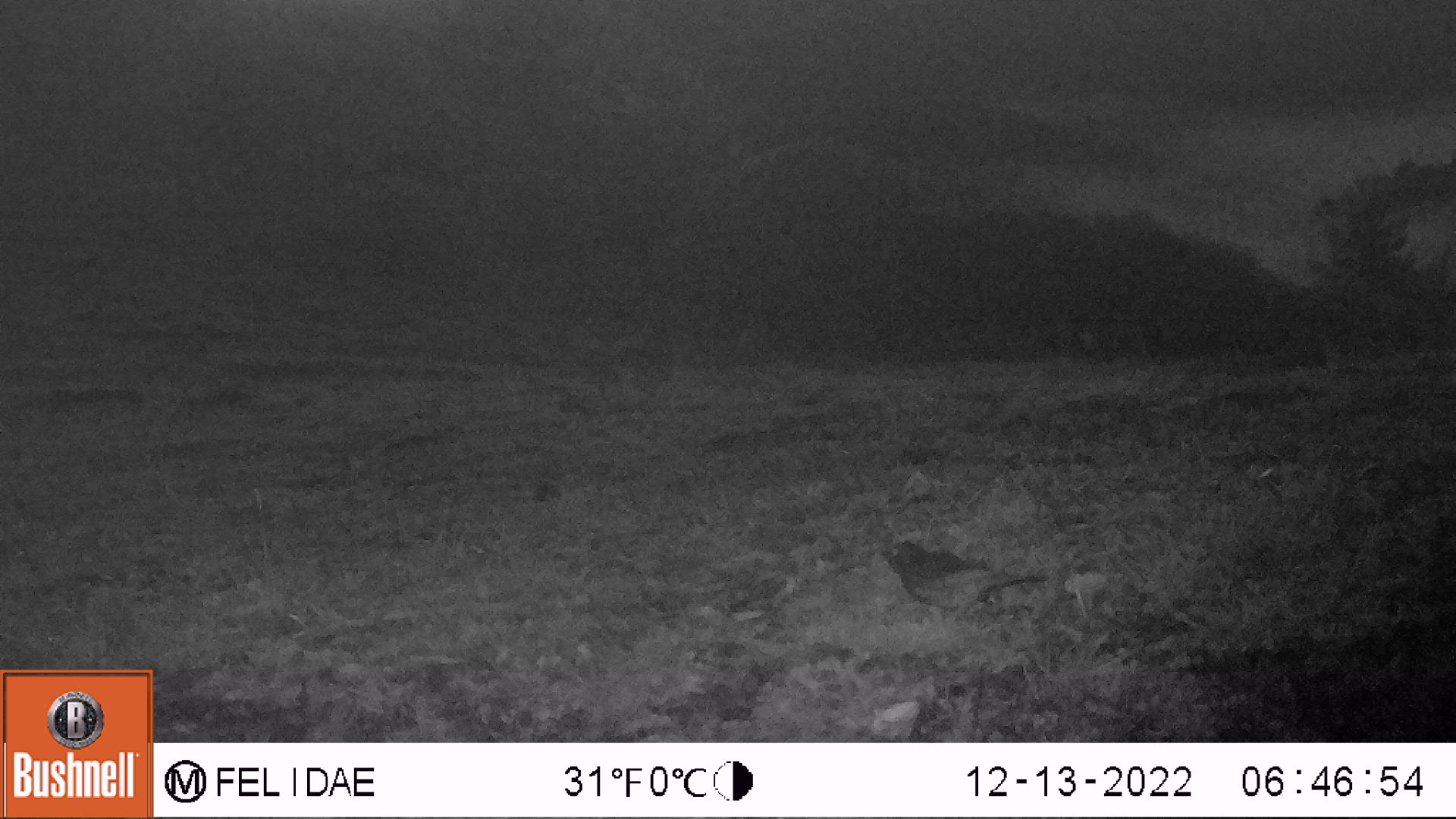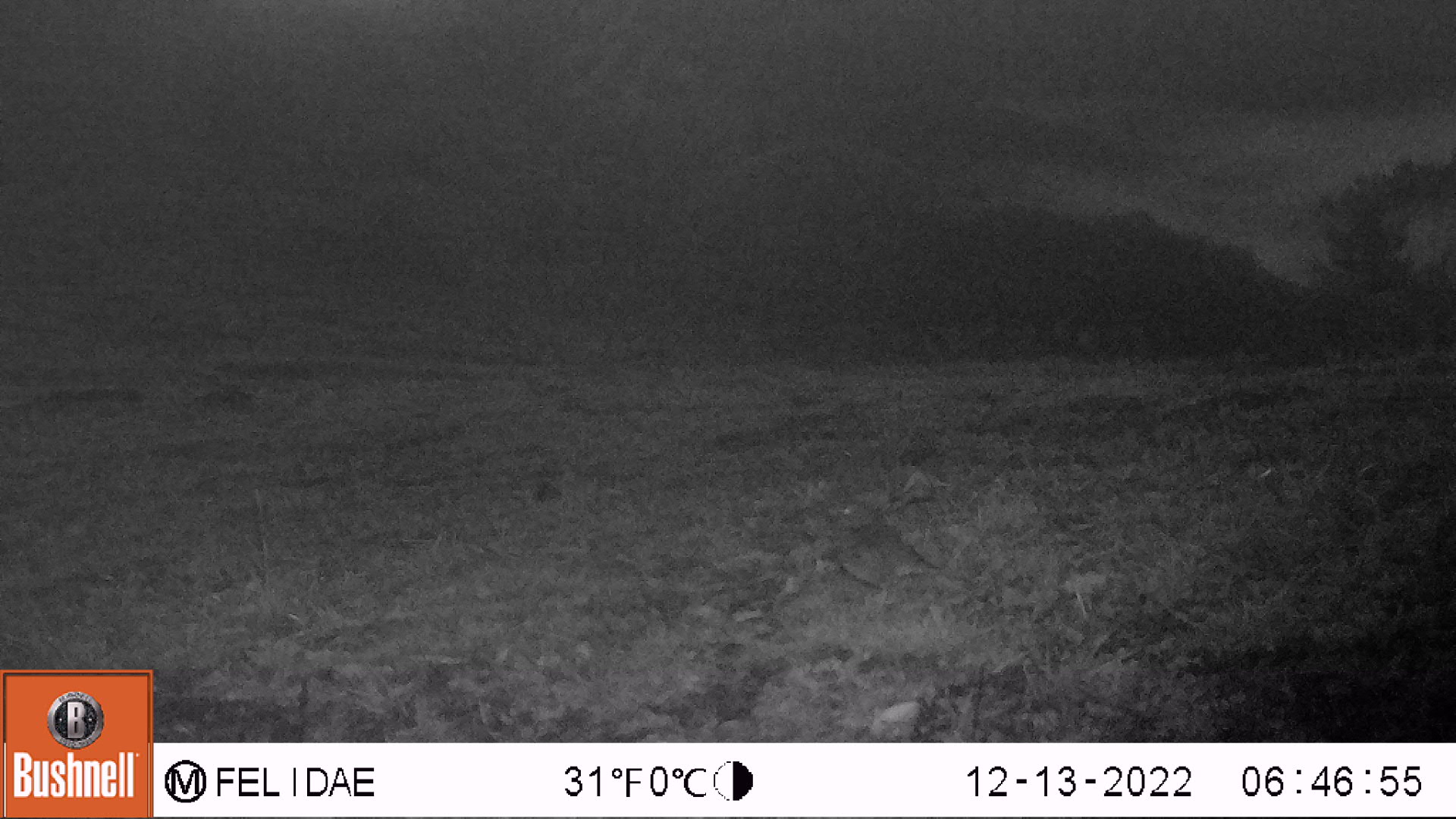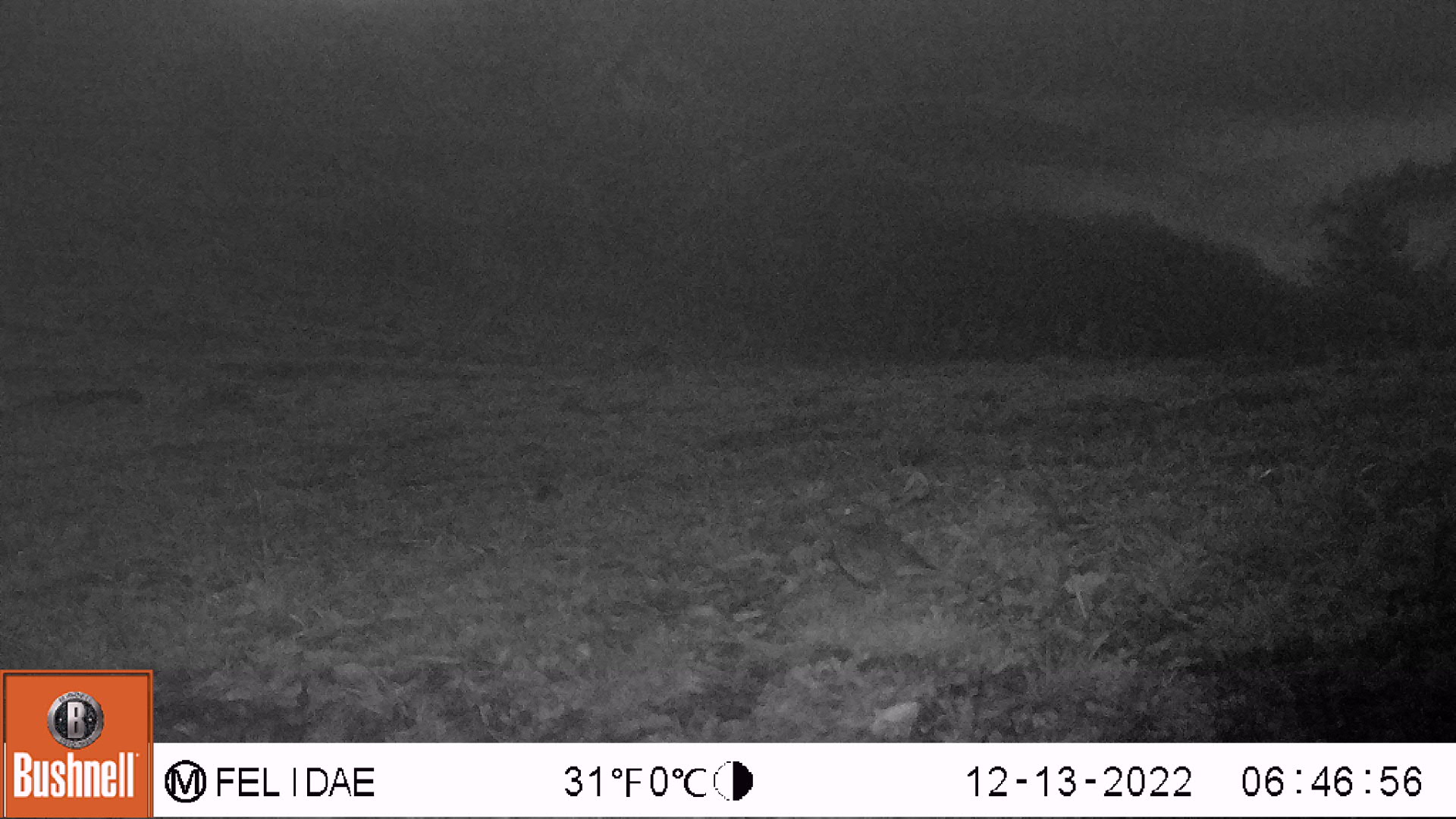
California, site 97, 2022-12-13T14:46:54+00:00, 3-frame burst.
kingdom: Animalia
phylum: Chordata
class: Aves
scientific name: Aves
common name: bird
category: unknown bird